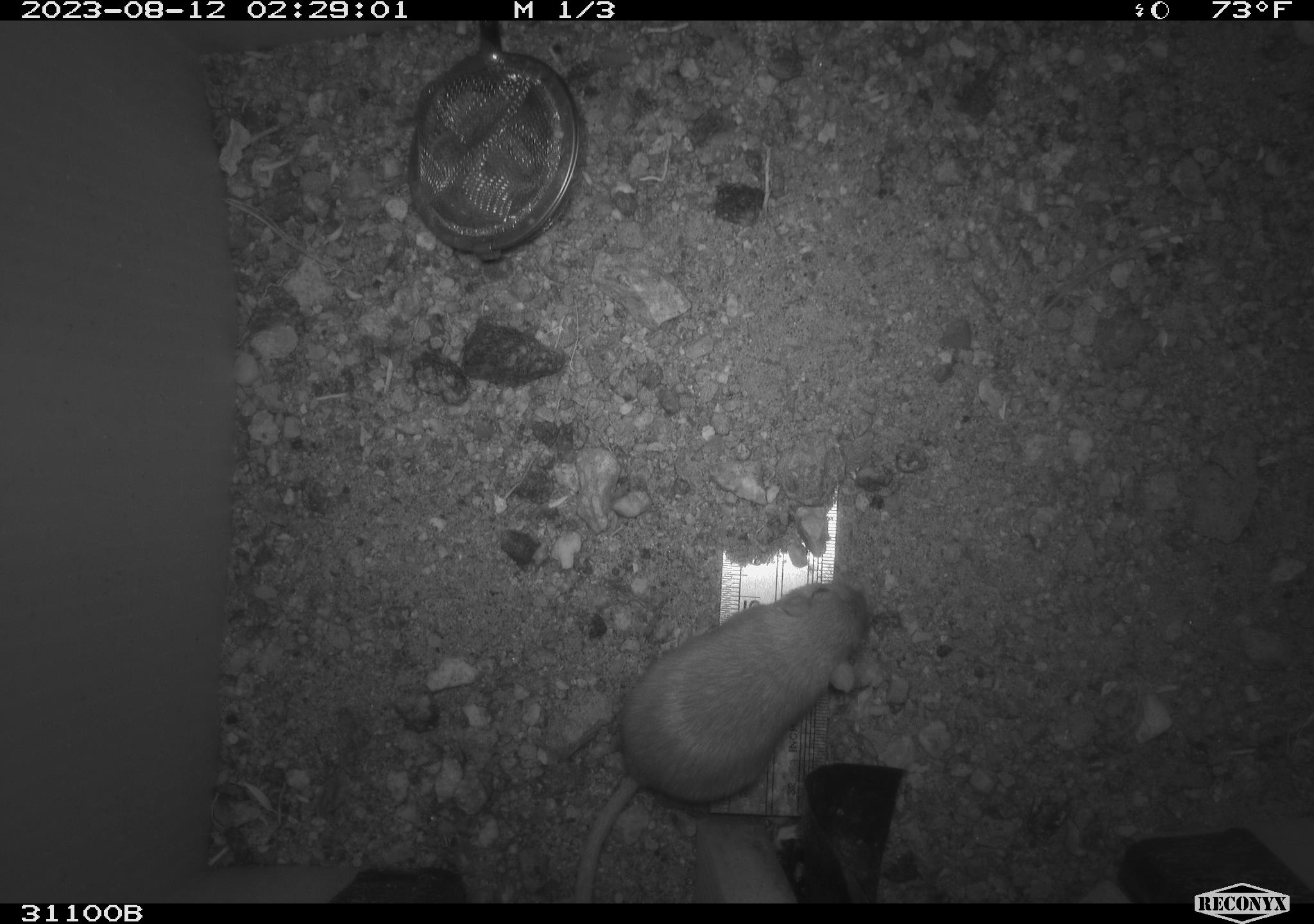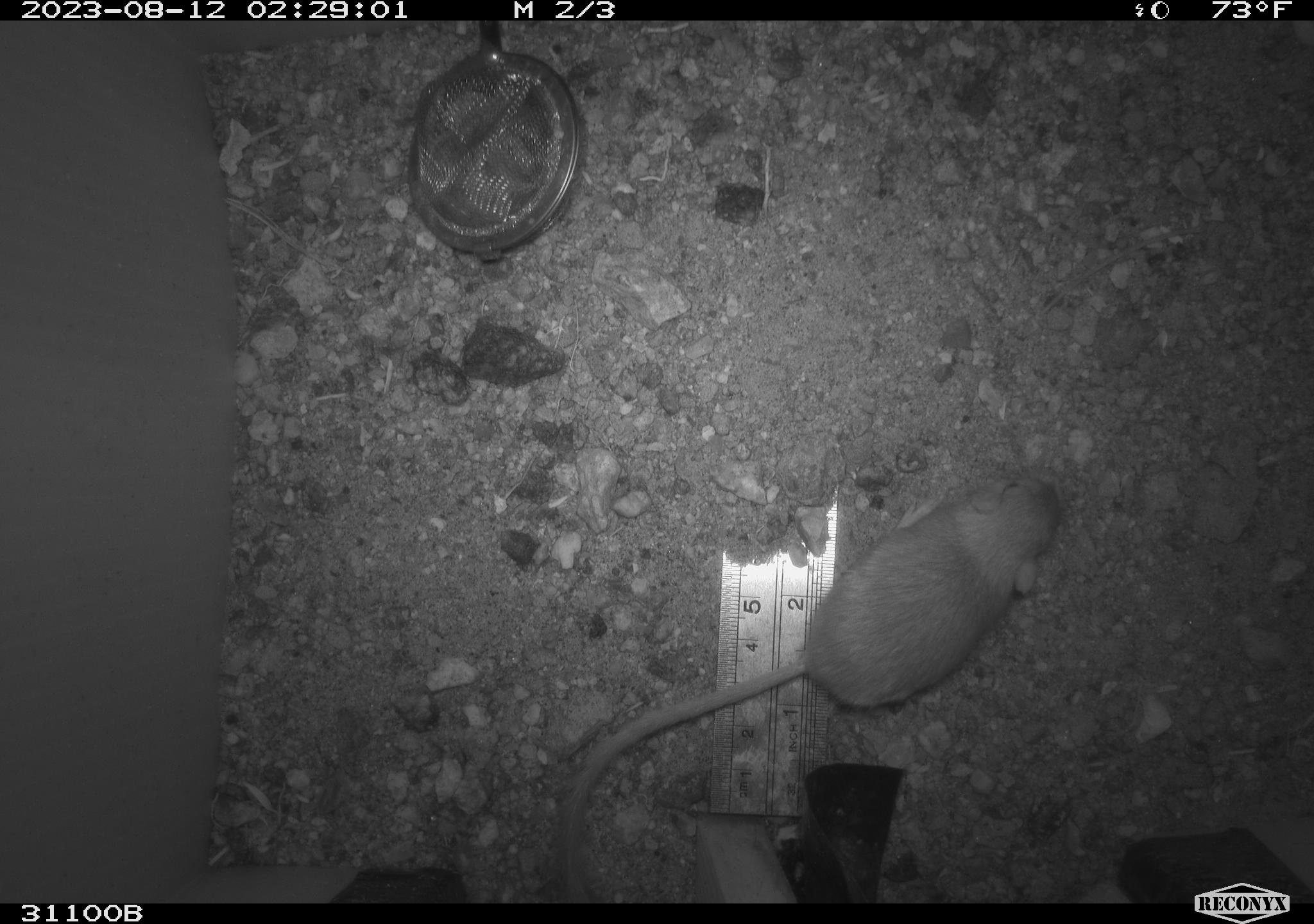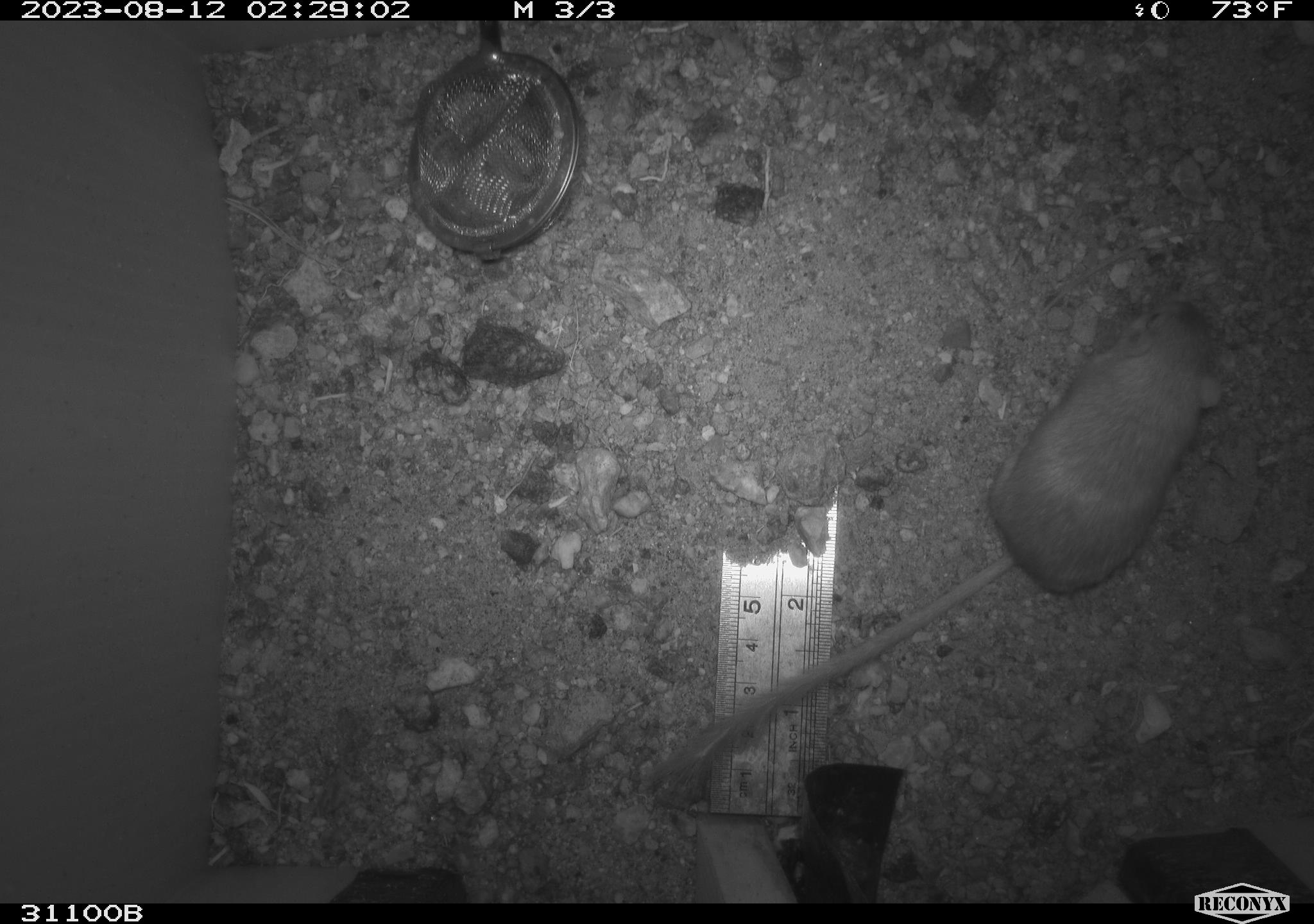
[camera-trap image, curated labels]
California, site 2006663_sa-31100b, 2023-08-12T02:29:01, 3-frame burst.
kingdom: Animalia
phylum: Chordata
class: Mammalia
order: Rodentia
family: Heteromyidae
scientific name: Heteromyidae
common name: kangaroo rats and pocket mice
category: heteromyidae family